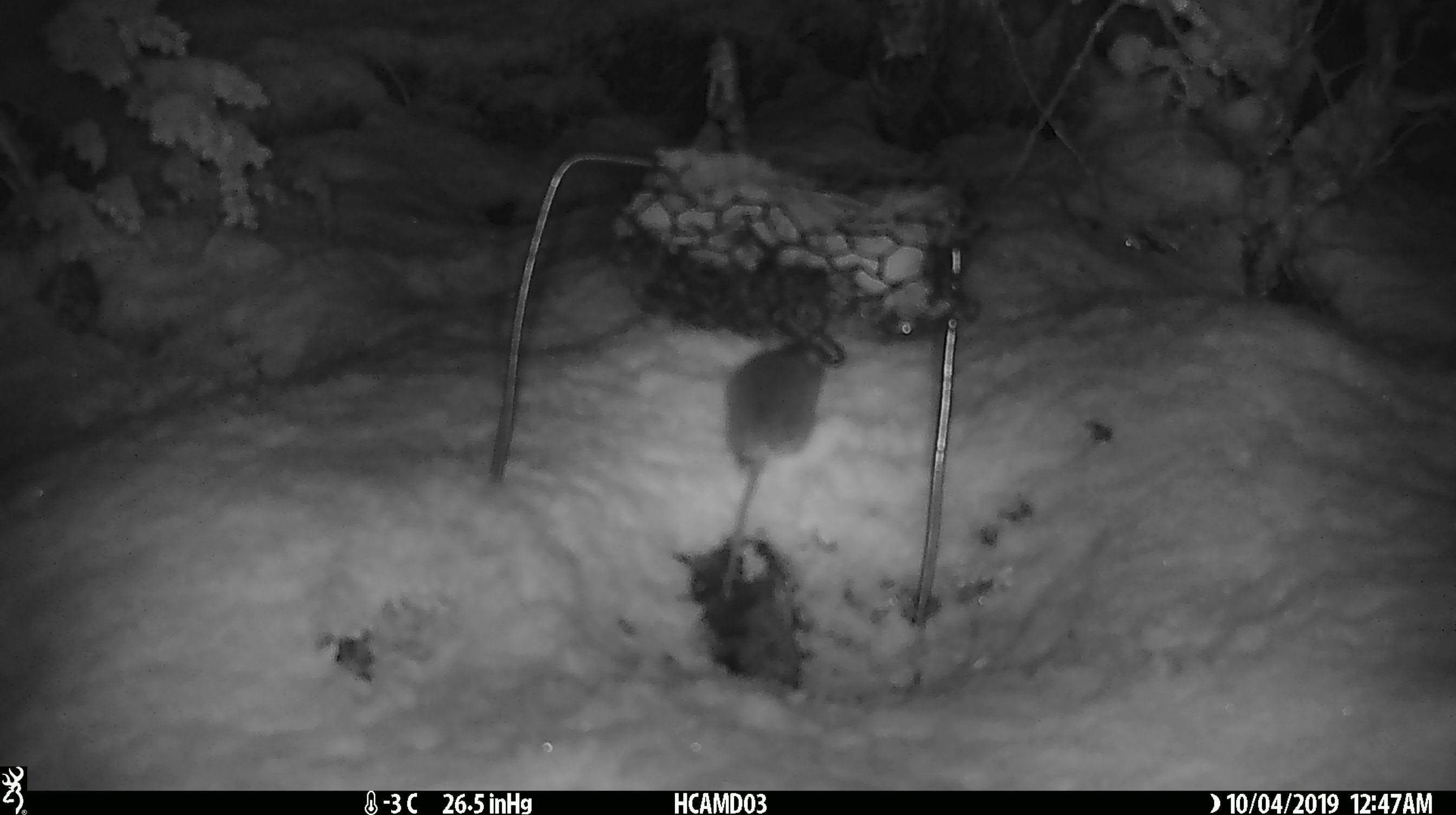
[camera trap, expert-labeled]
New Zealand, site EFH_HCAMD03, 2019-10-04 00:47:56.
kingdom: Animalia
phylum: Chordata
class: Mammalia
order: Rodentia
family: Muridae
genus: Mus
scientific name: Mus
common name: mouse